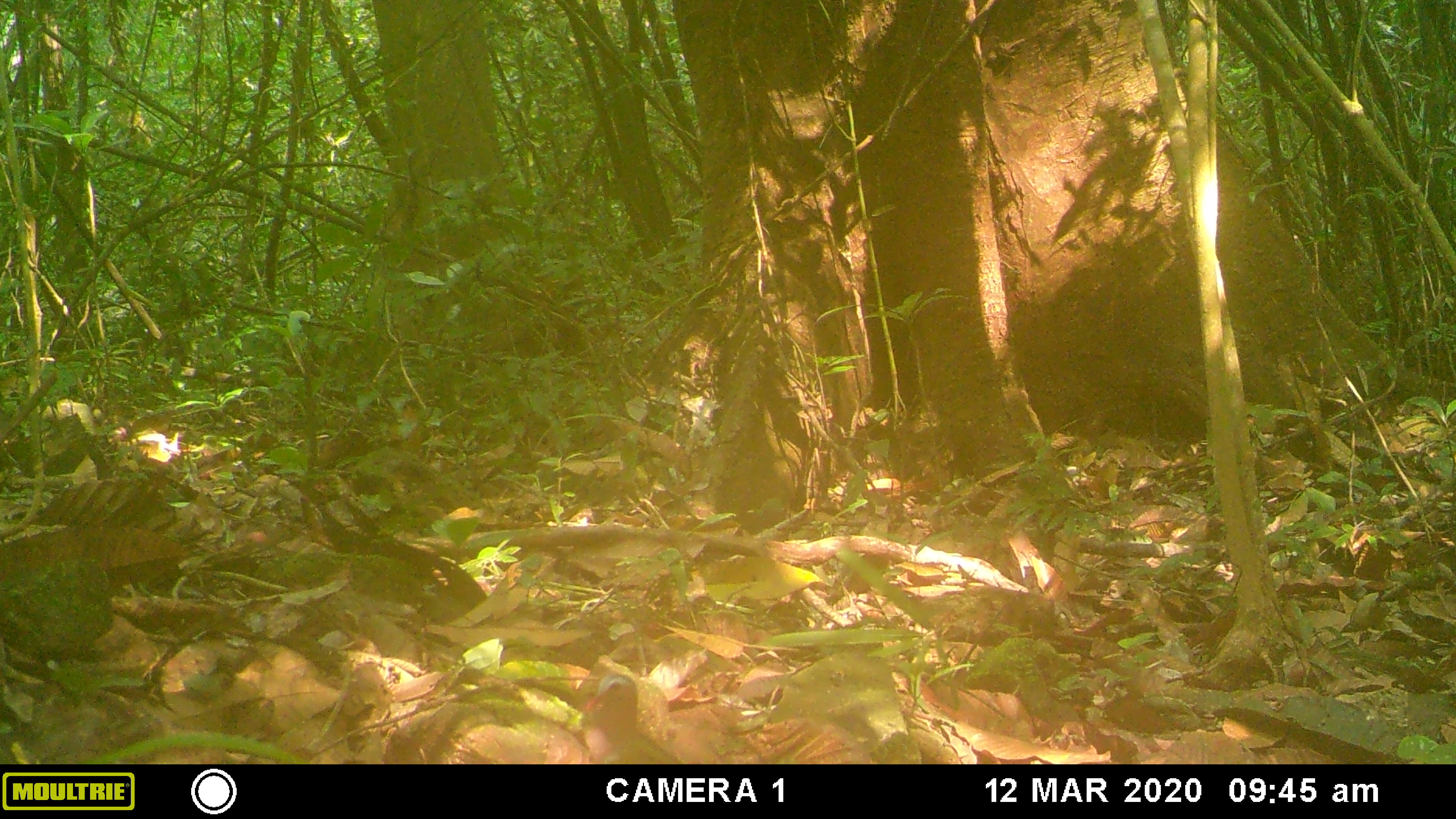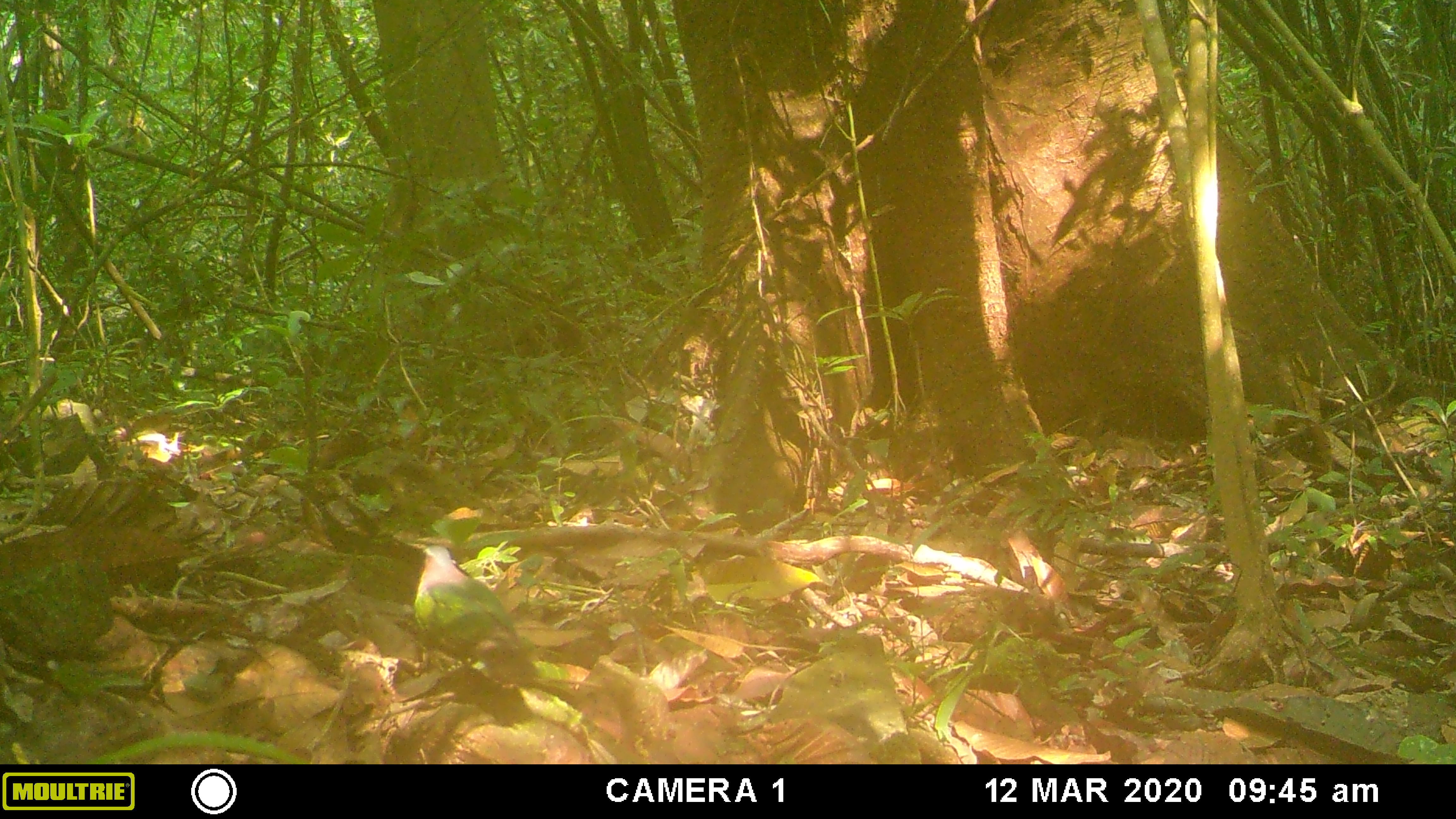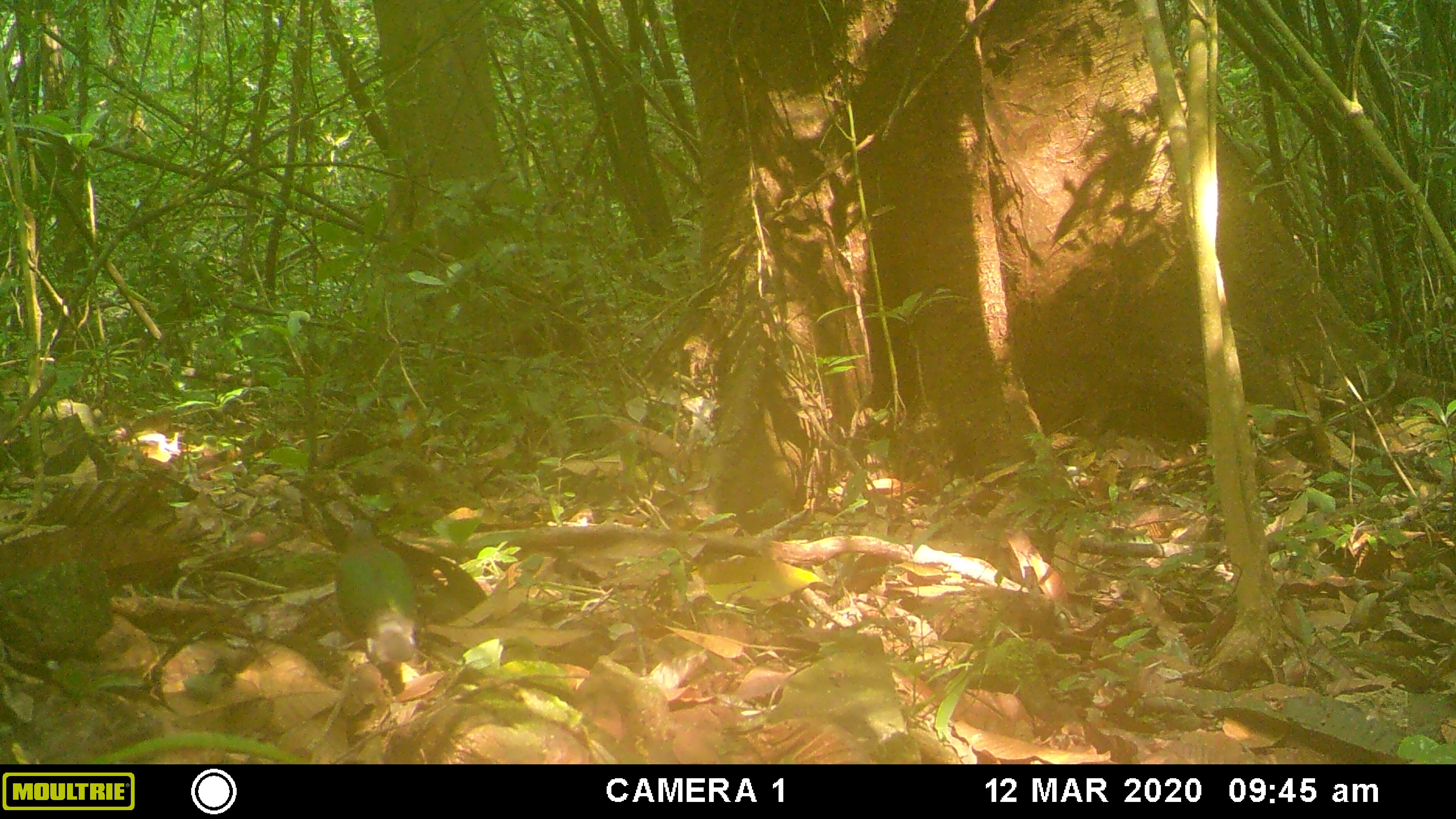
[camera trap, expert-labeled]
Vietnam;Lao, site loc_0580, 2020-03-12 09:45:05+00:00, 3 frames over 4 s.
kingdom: Animalia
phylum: Chordata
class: Aves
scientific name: Aves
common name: bird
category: unidentified bird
Unidentified bird (bird) (Aves). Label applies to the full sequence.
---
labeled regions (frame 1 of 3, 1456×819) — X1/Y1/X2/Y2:
unidentified bird: 578/672/680/764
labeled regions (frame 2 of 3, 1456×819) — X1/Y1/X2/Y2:
unidentified bird: 413/545/544/686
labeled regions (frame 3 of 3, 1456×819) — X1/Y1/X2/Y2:
unidentified bird: 333/518/415/666